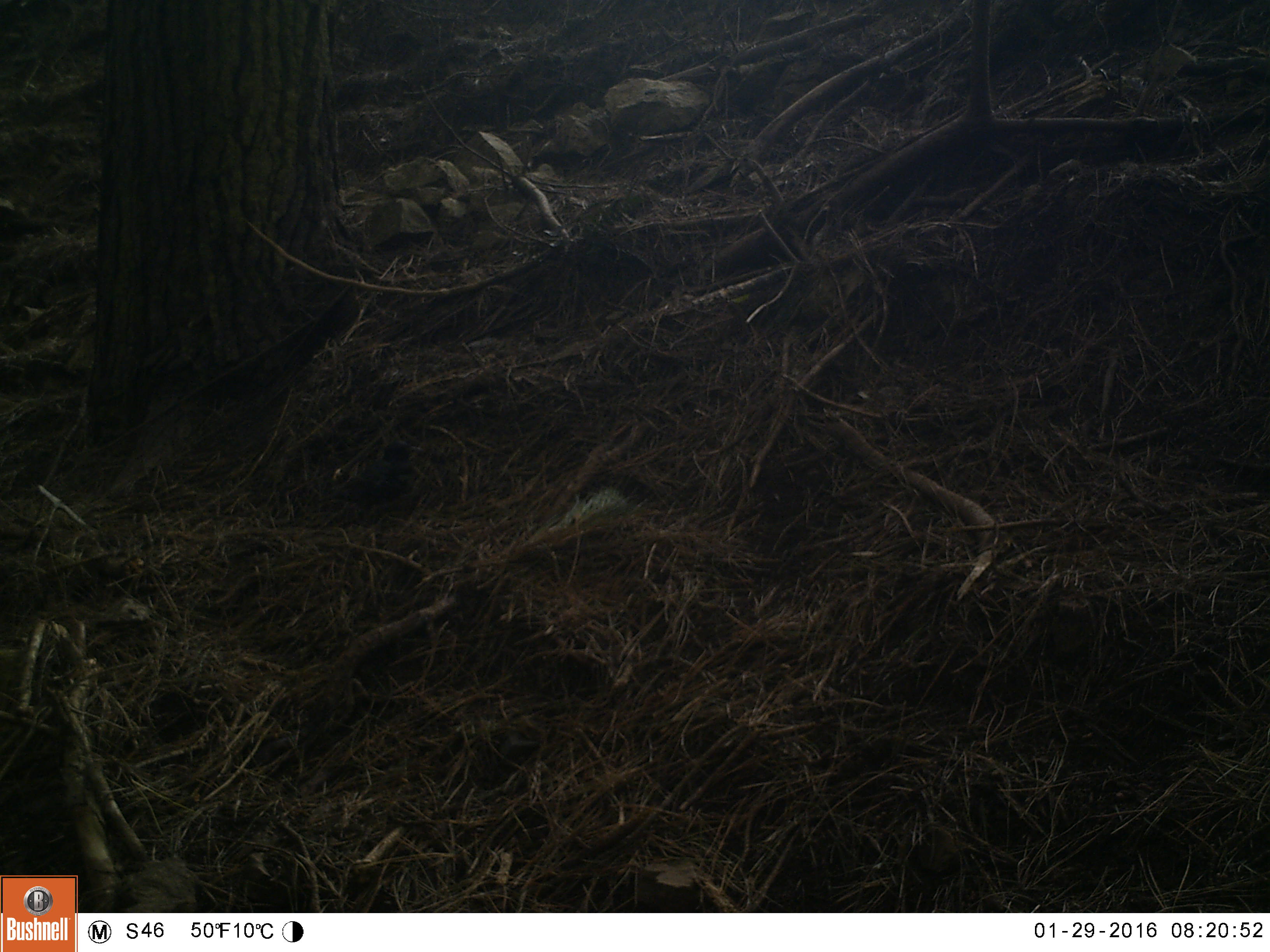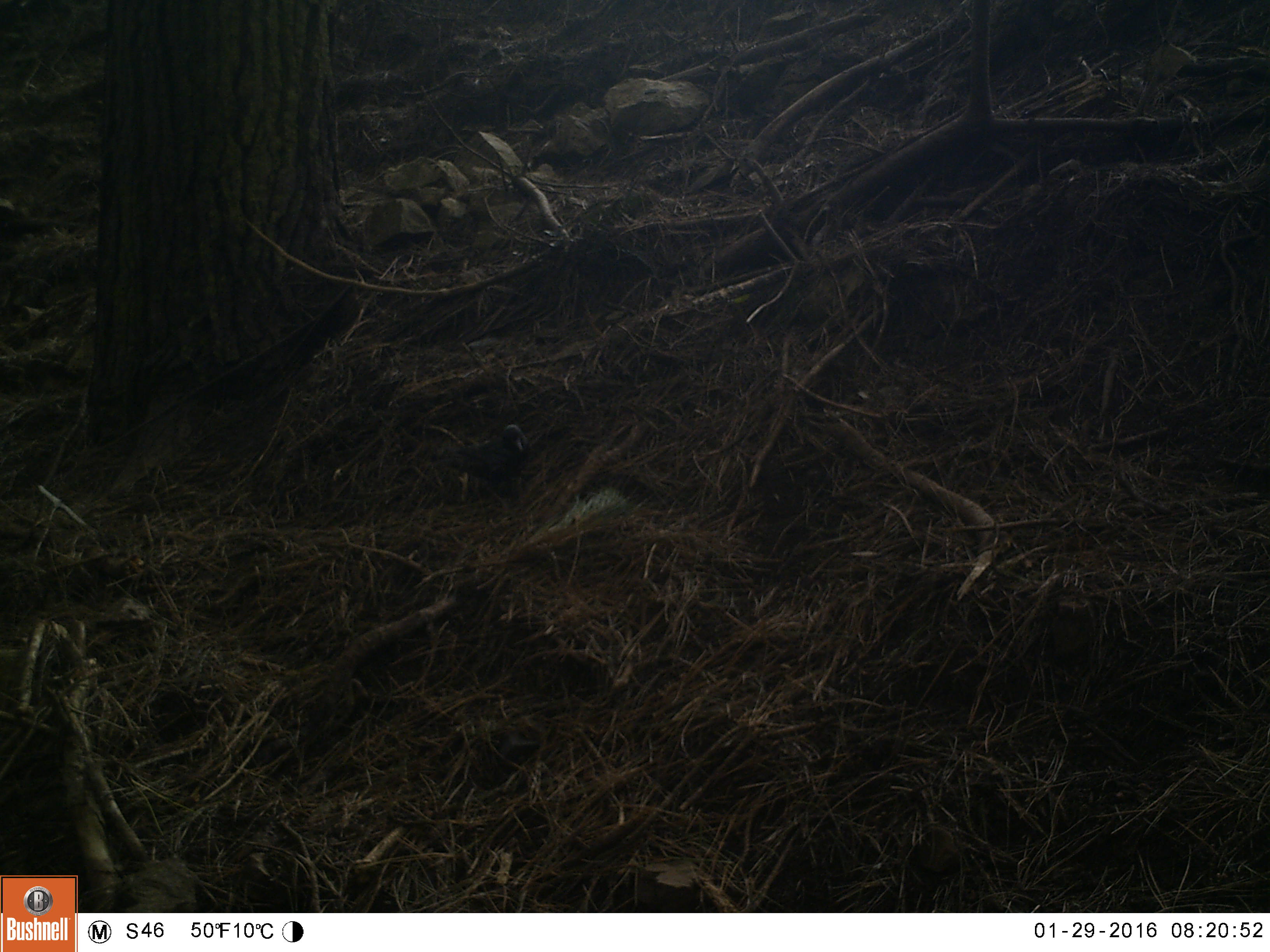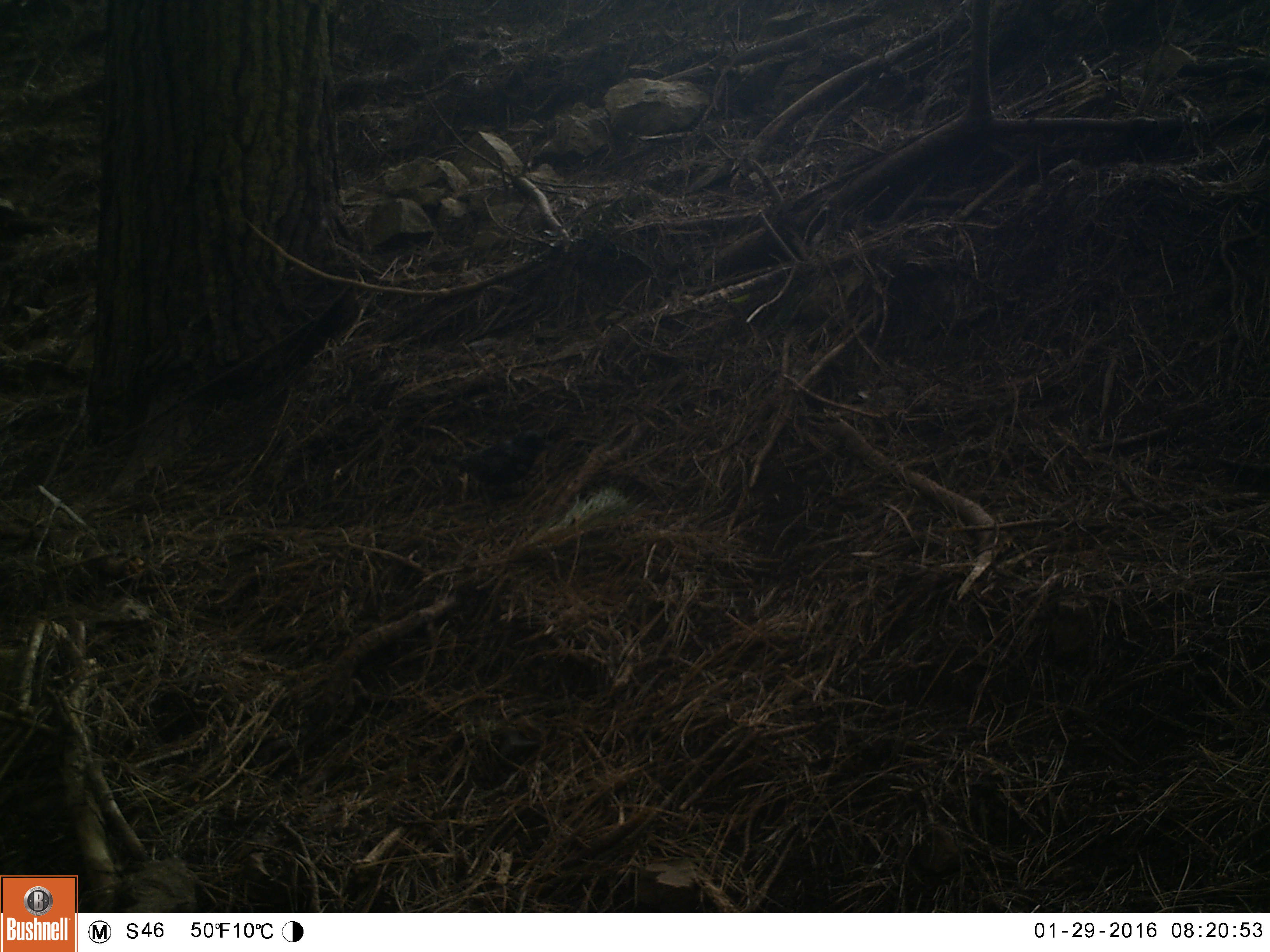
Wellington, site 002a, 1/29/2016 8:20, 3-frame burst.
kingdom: Animalia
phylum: Chordata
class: Aves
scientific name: Aves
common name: bird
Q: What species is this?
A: Bird (Aves).